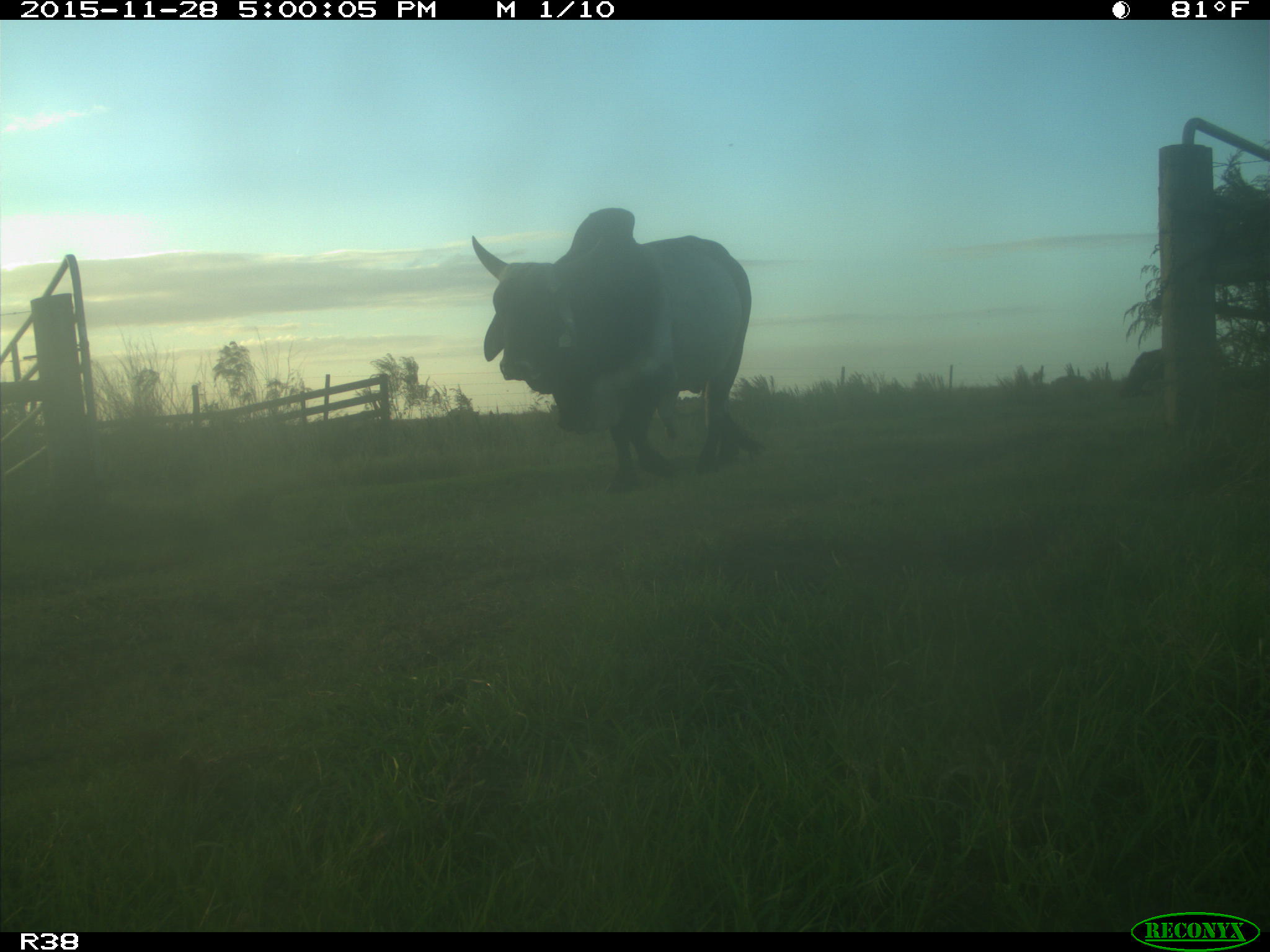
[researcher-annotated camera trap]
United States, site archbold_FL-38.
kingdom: Animalia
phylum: Chordata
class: Mammalia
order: Artiodactyla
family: Bovidae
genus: Bos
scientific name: Bos taurus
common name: domestic cow